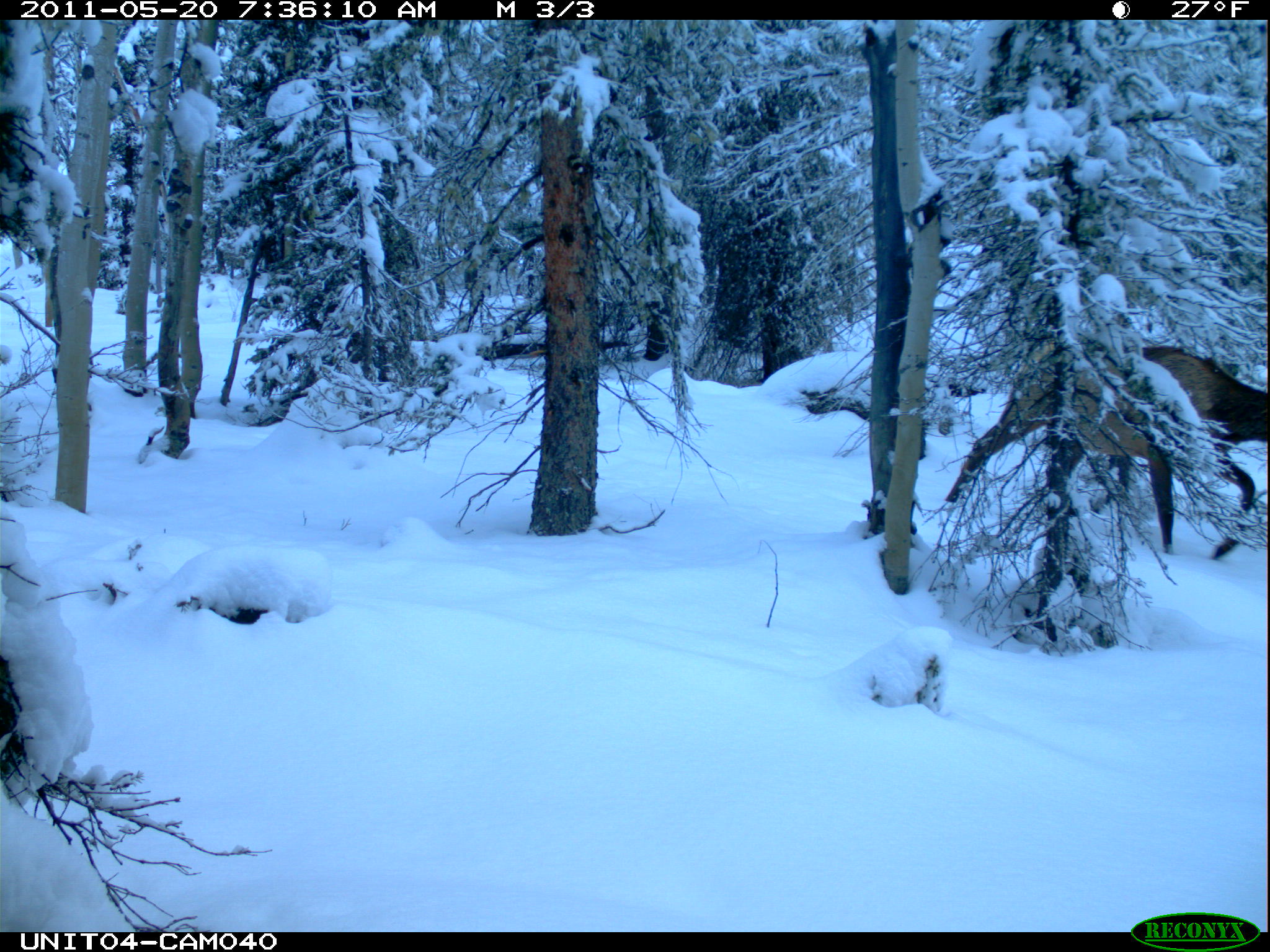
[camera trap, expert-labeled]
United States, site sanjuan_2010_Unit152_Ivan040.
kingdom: Animalia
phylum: Chordata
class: Mammalia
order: Artiodactyla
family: Cervidae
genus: Cervus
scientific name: Cervus elaphus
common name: red deer